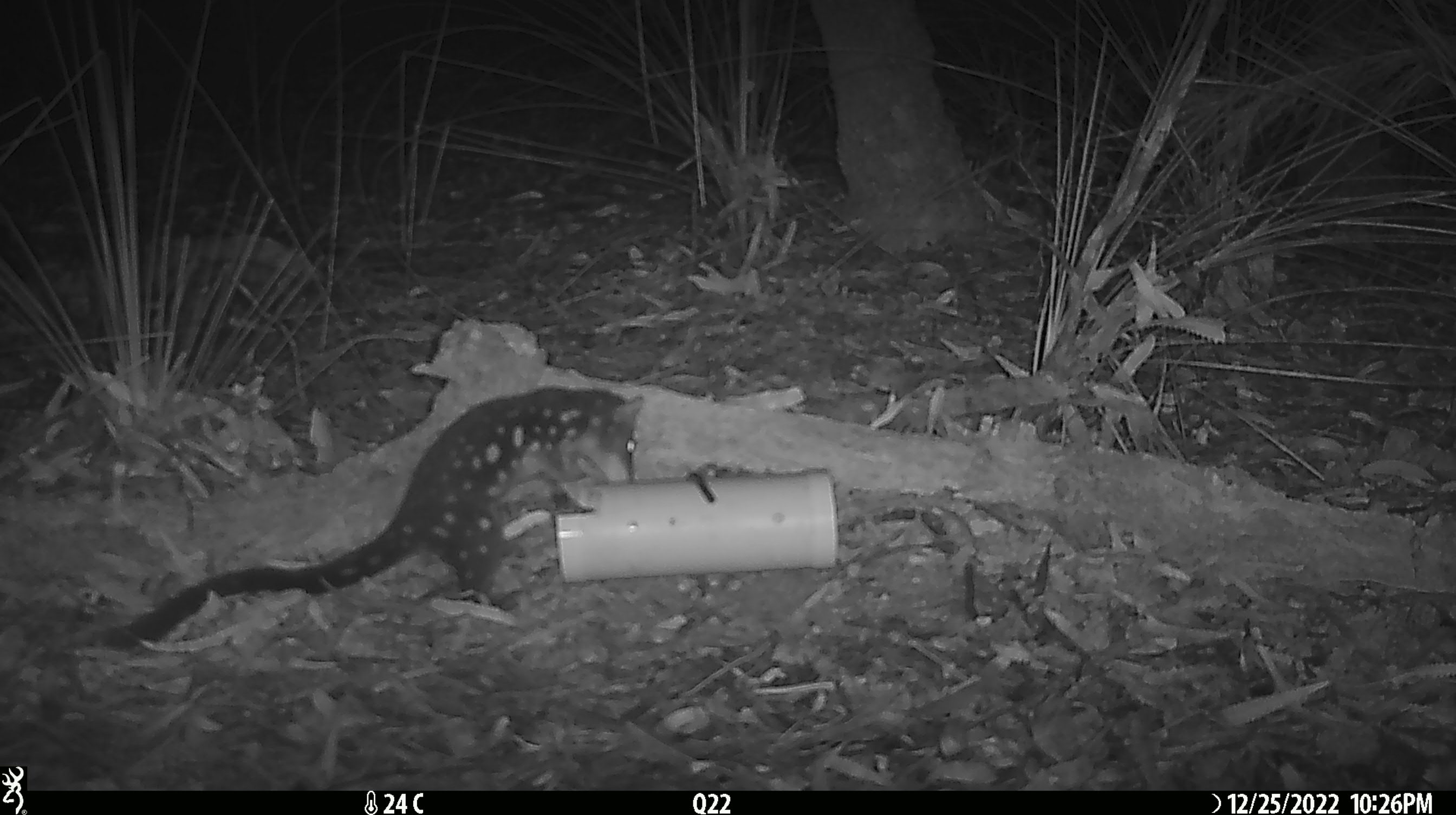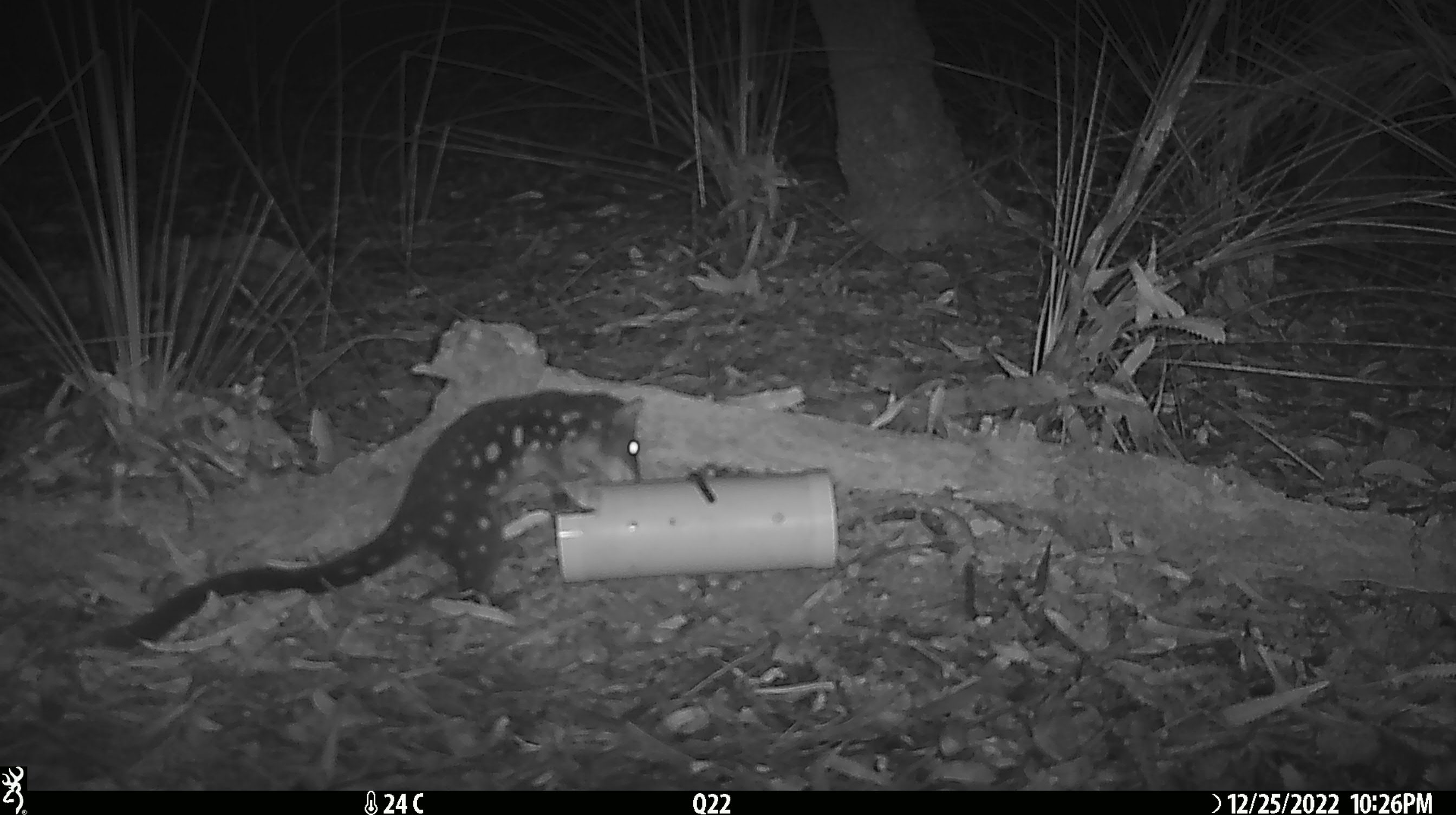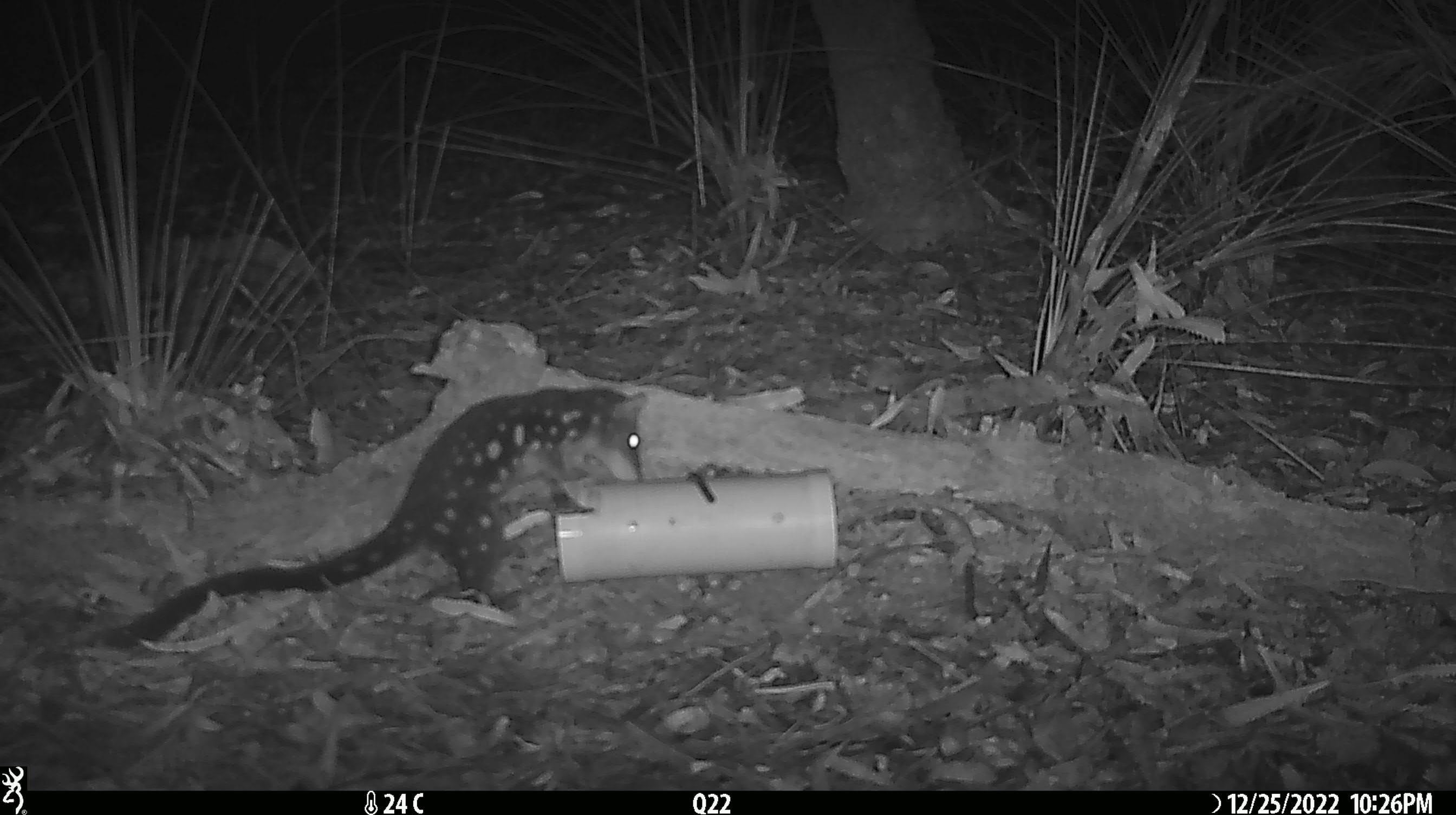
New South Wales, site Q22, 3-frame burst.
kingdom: Animalia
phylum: Chordata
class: Mammalia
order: Dasyuromorphia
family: Dasyuridae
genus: Dasyurus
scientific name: Dasyurus maculatus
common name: spotted-tailed quoll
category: quoll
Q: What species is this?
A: Quoll (spotted-tailed quoll) (Dasyurus maculatus).